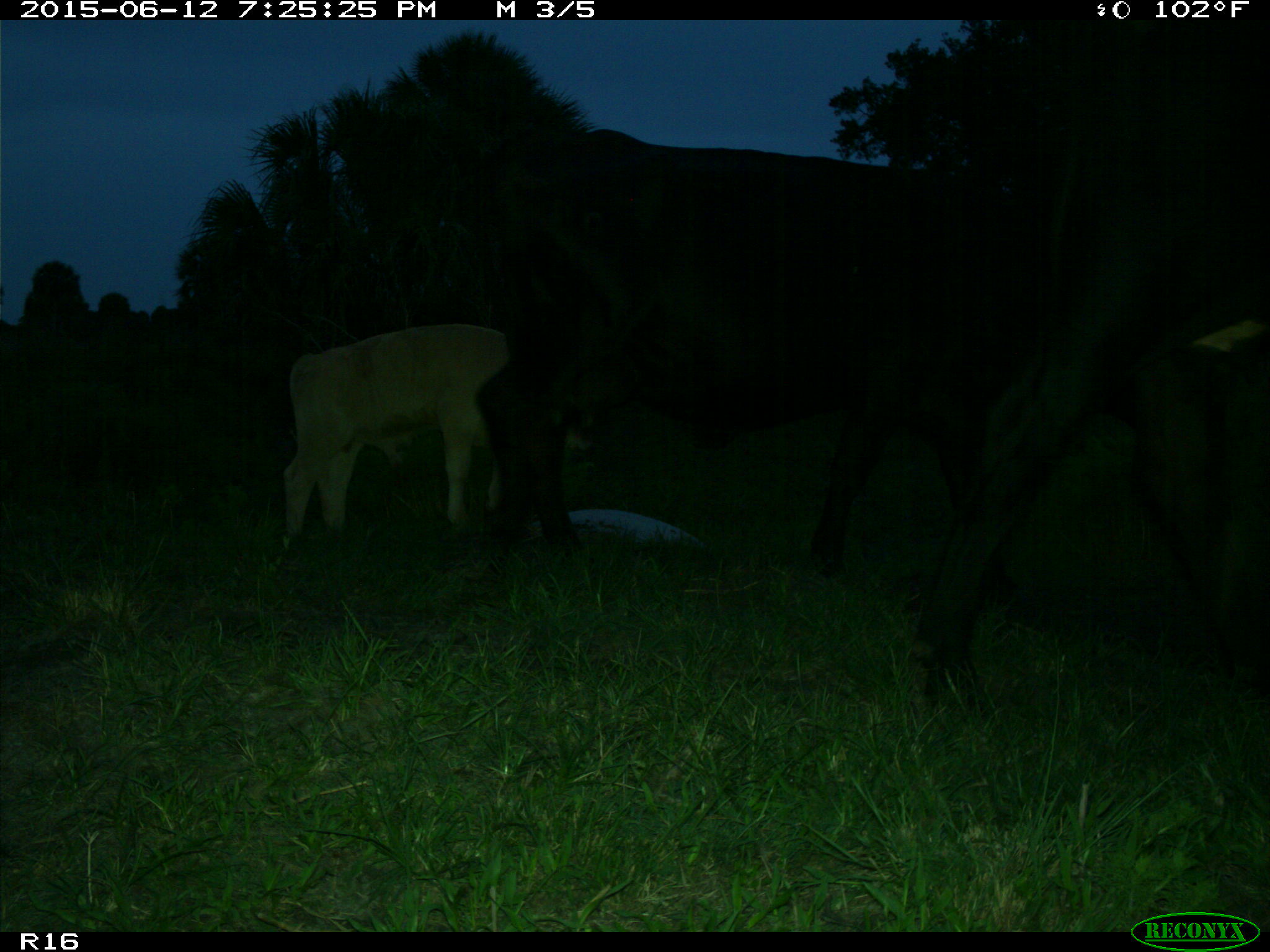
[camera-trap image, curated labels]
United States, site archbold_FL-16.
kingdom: Animalia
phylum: Chordata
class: Mammalia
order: Artiodactyla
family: Bovidae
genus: Bos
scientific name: Bos taurus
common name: domestic cow